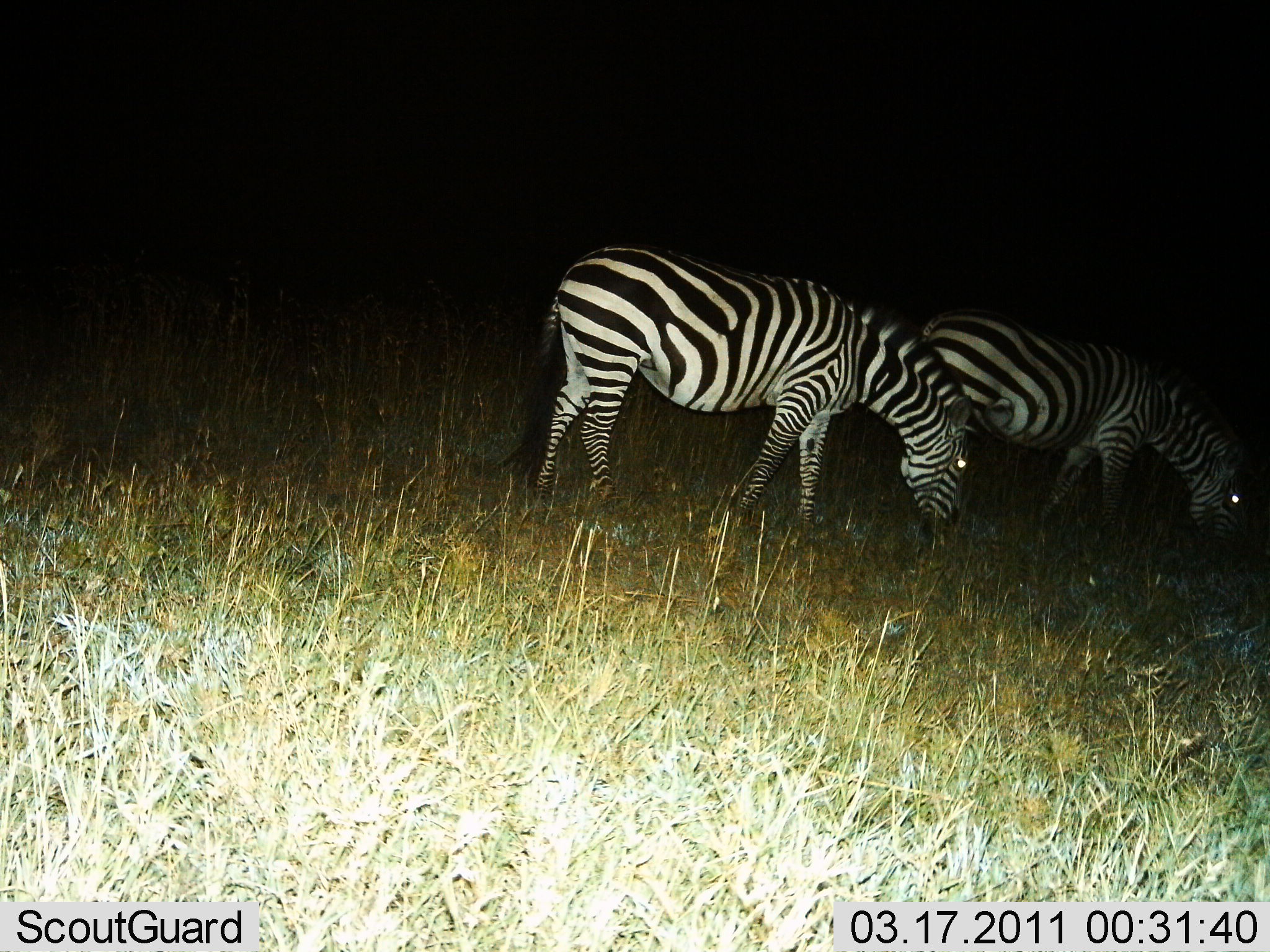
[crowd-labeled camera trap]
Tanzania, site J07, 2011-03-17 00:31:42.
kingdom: Animalia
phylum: Chordata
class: Mammalia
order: Perissodactyla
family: Equidae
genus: Equus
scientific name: Equus quagga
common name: plains zebra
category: zebra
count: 2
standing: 29%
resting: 7%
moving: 0%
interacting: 0%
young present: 0%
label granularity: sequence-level